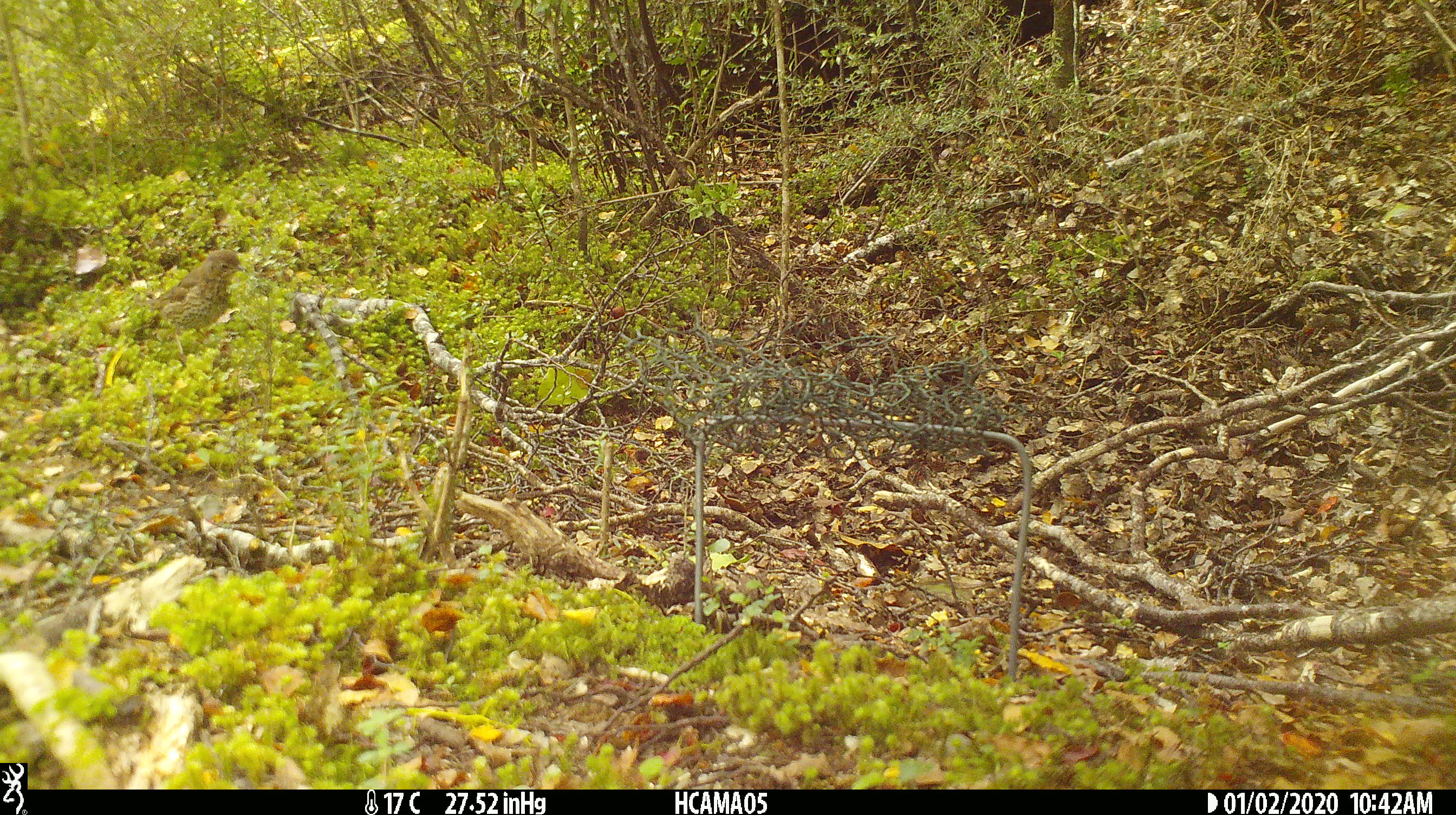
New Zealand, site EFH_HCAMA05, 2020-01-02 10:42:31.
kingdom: Animalia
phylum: Chordata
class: Aves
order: Passeriformes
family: Turdidae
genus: Turdus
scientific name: Turdus philomelos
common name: song thrush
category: thrush